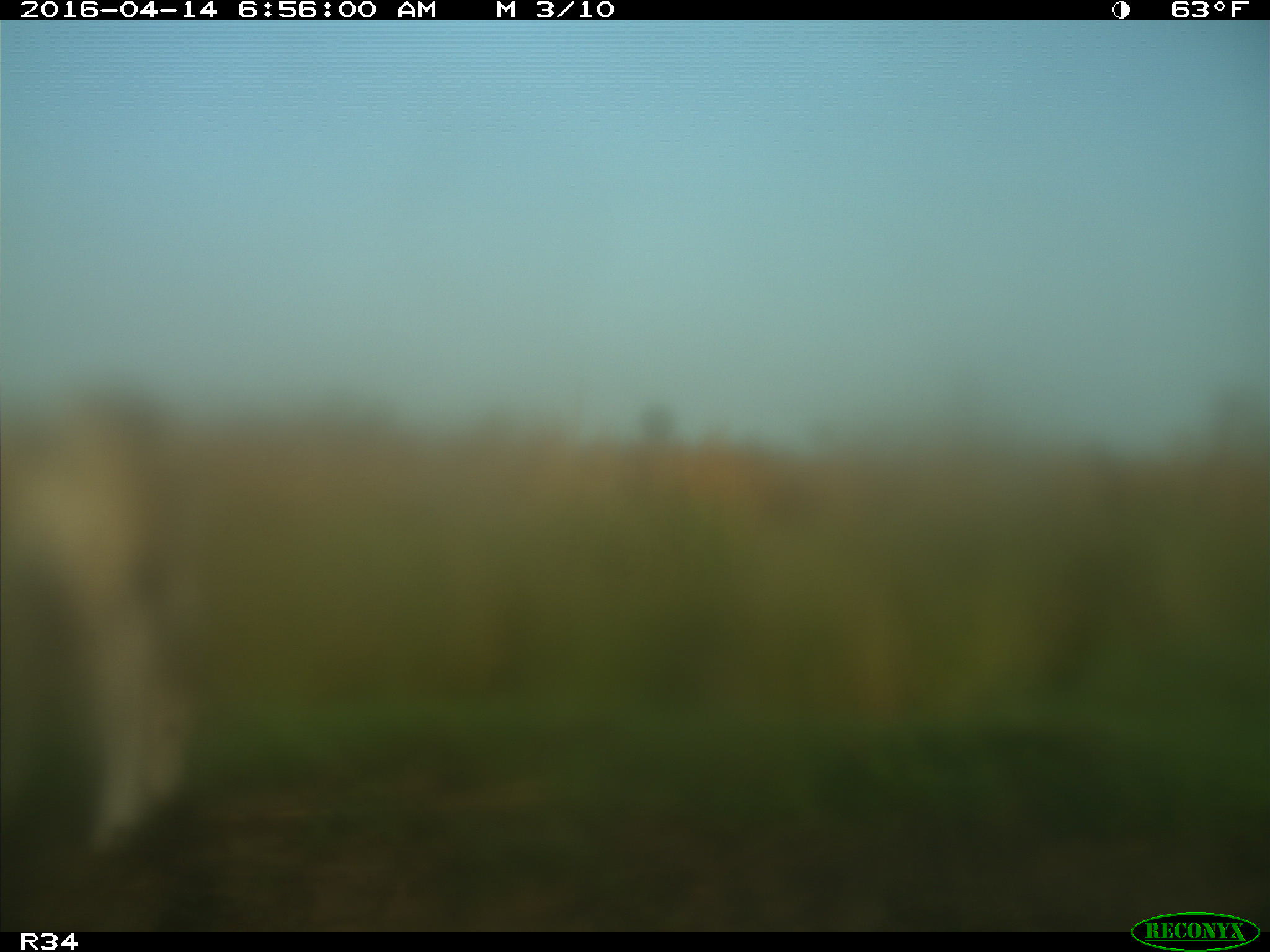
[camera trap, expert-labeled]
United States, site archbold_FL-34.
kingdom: Animalia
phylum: Chordata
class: Mammalia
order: Artiodactyla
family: Bovidae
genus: Bos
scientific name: Bos taurus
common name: domestic cow